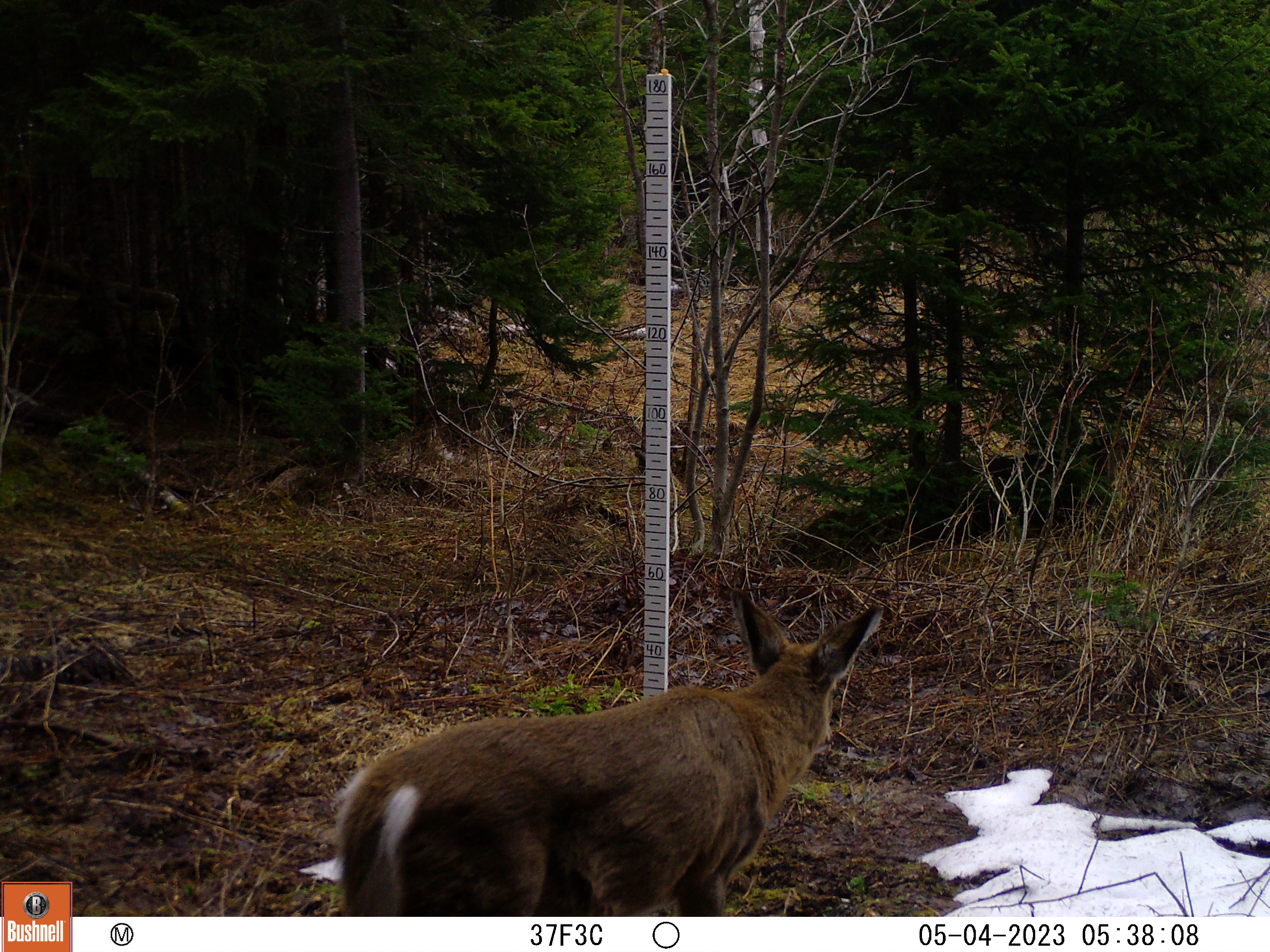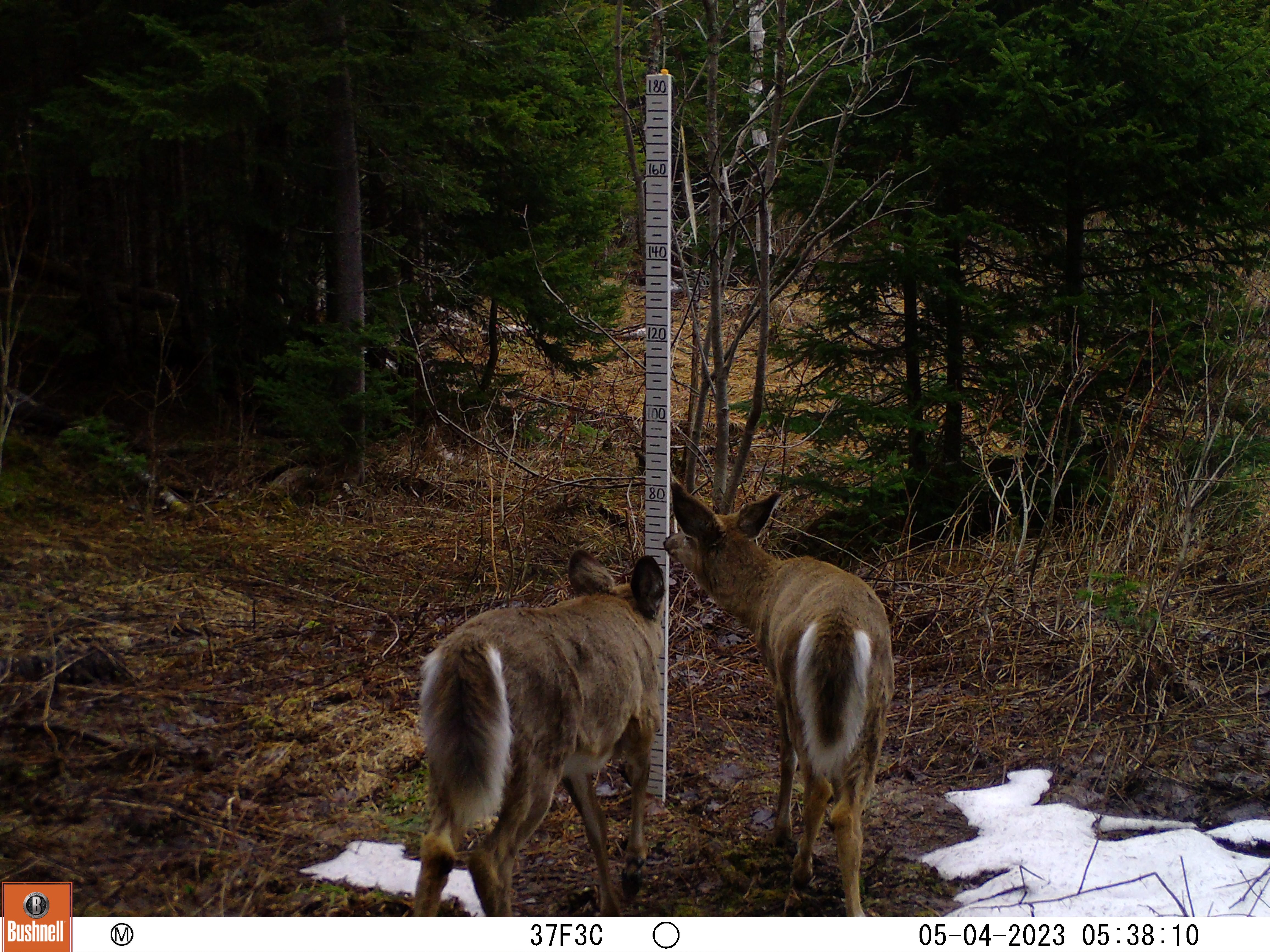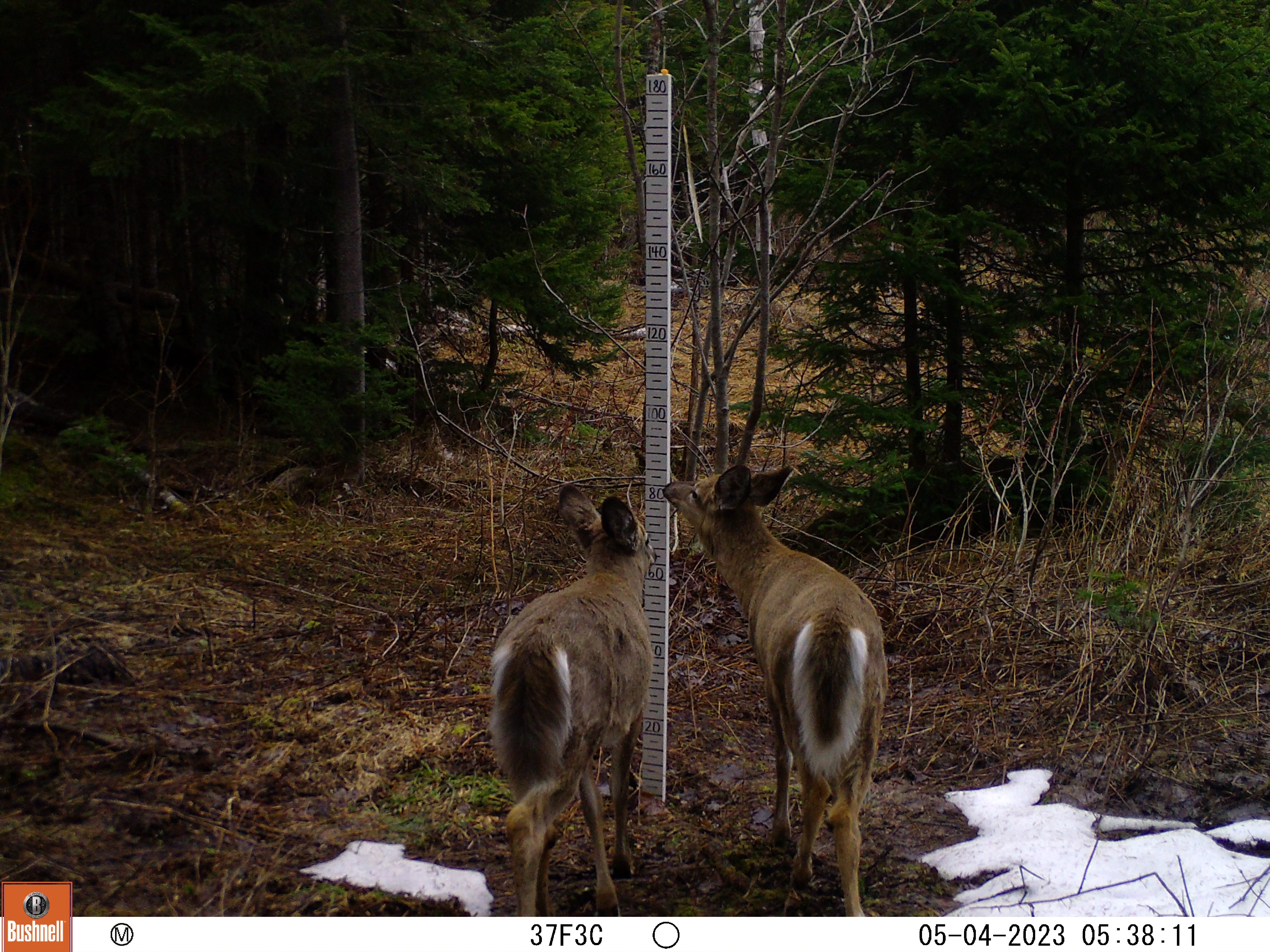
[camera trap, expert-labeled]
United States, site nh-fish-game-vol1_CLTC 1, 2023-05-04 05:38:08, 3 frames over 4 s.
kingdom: Animalia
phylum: Chordata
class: Mammalia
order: Artiodactyla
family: Cervidae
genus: Odocoileus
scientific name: Odocoileus virginianus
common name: white-tailed deer